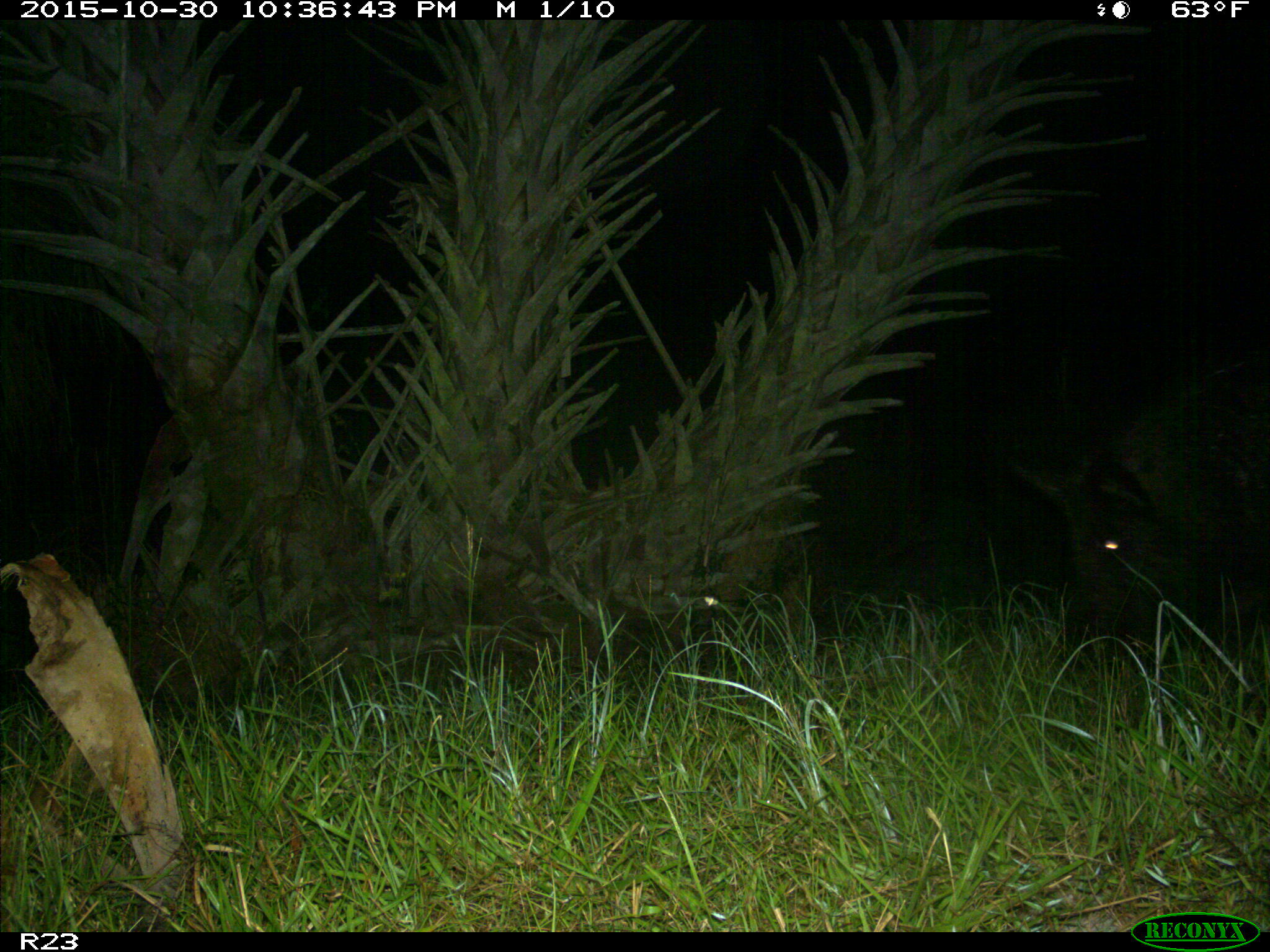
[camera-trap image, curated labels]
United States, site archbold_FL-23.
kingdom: Animalia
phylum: Chordata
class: Mammalia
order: Artiodactyla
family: Suidae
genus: Sus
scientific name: Sus scrofa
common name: wild boar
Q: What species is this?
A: Sus scrofa (wild boar).